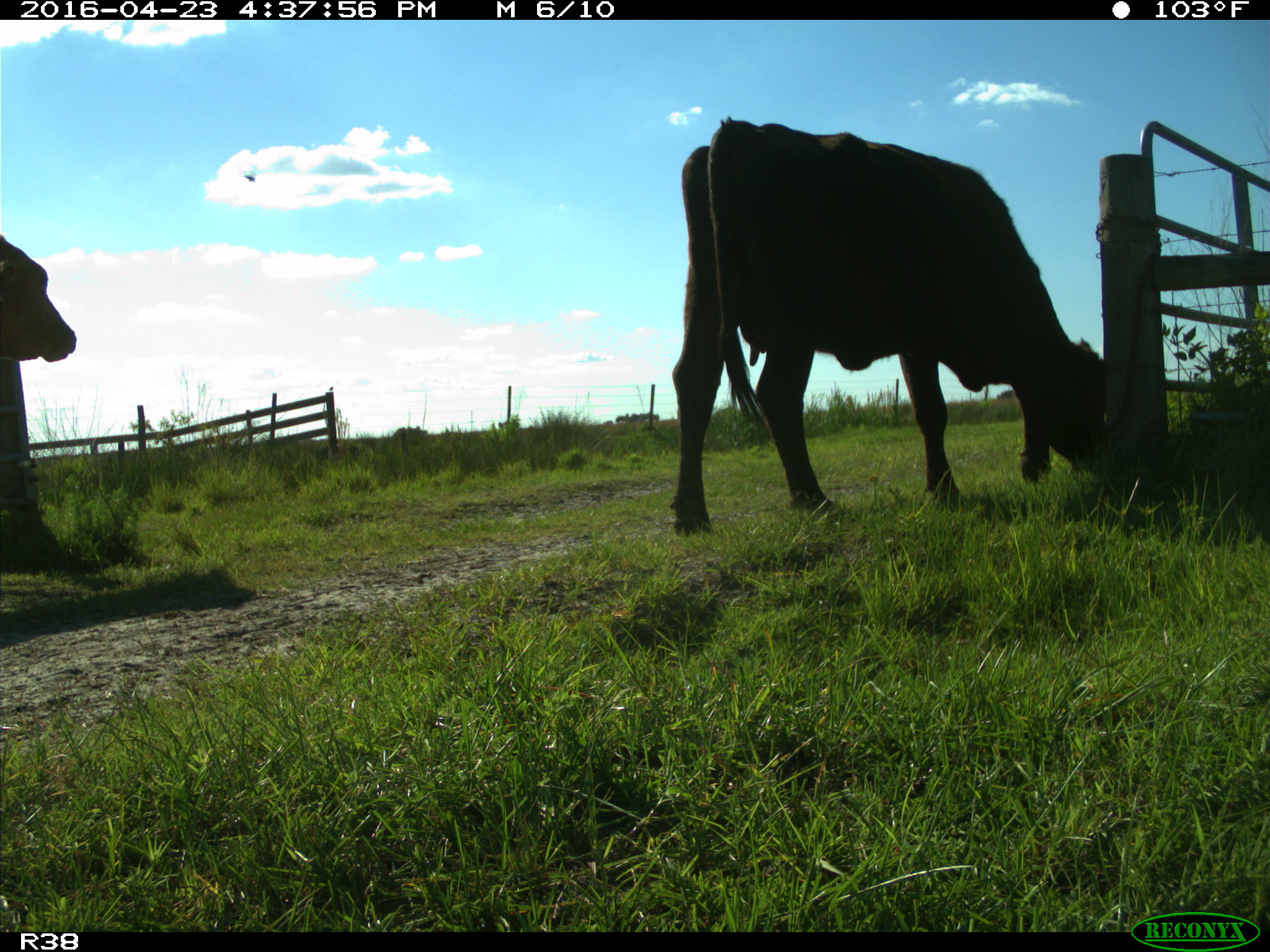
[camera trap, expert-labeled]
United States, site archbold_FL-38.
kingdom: Animalia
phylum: Chordata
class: Mammalia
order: Artiodactyla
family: Bovidae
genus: Bos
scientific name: Bos taurus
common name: domestic cow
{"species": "Bos taurus (domestic cow)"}